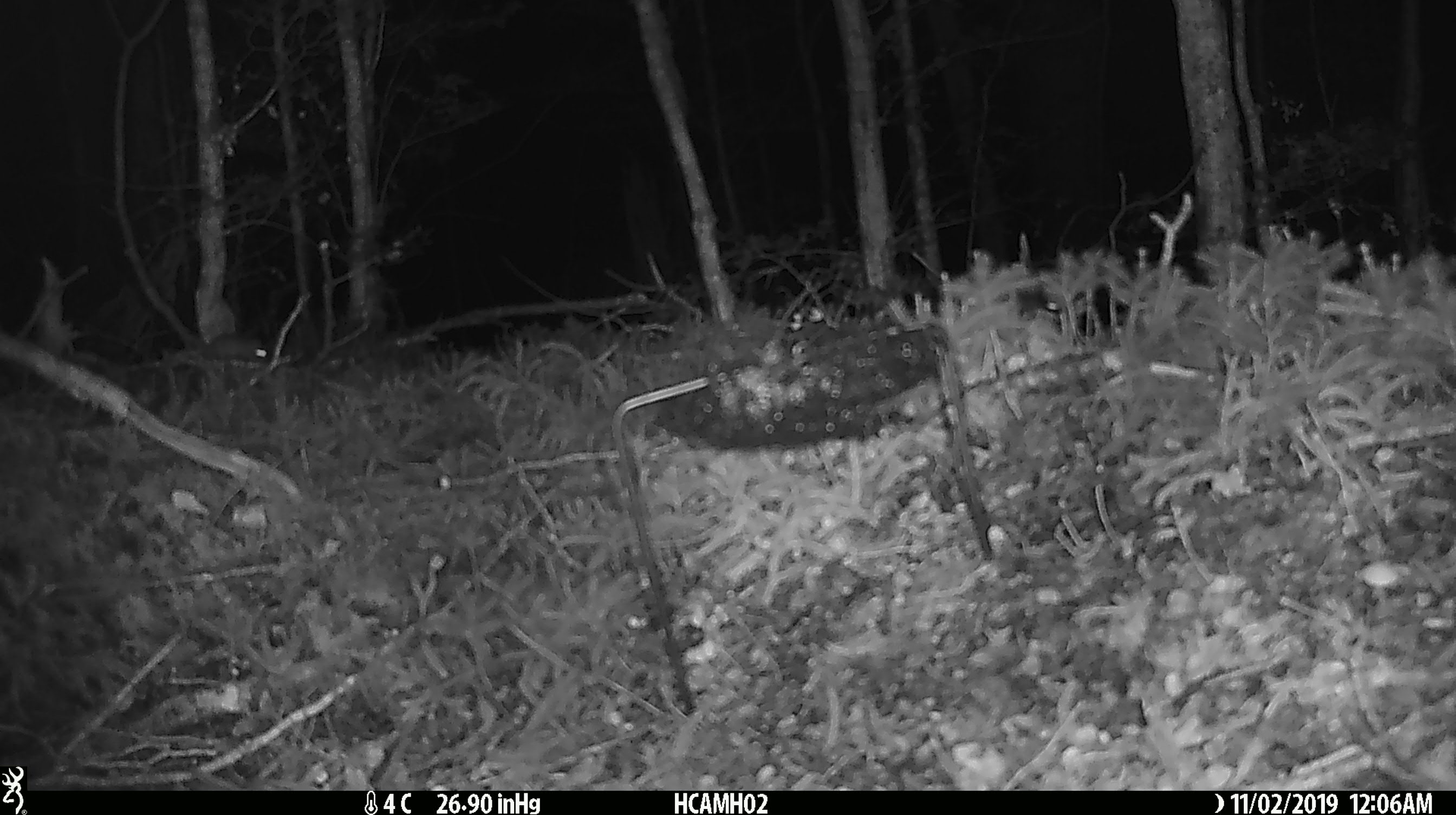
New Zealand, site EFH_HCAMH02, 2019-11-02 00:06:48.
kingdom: Animalia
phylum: Chordata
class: Mammalia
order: Rodentia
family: Muridae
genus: Mus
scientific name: Mus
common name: mouse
Mouse (Mus).